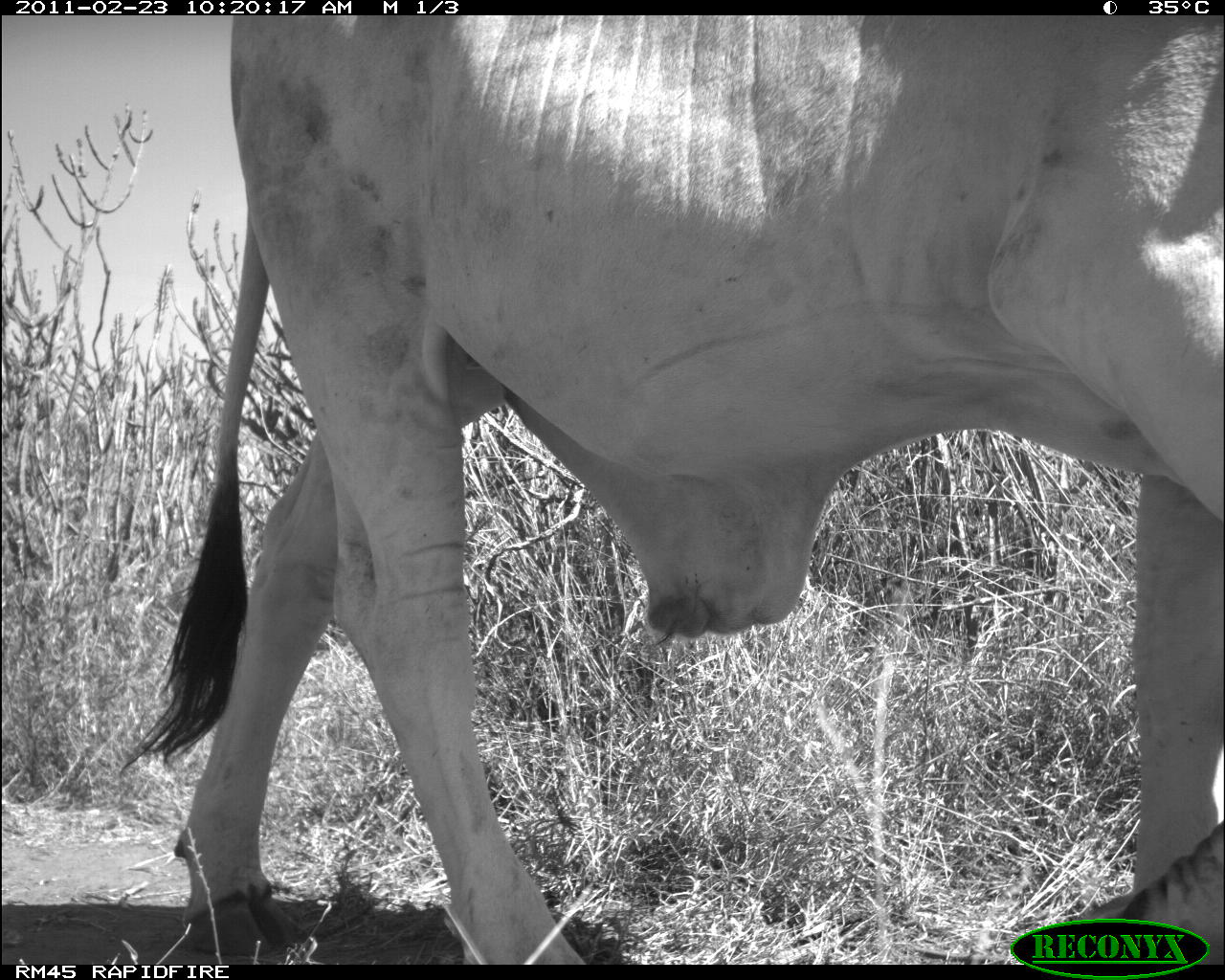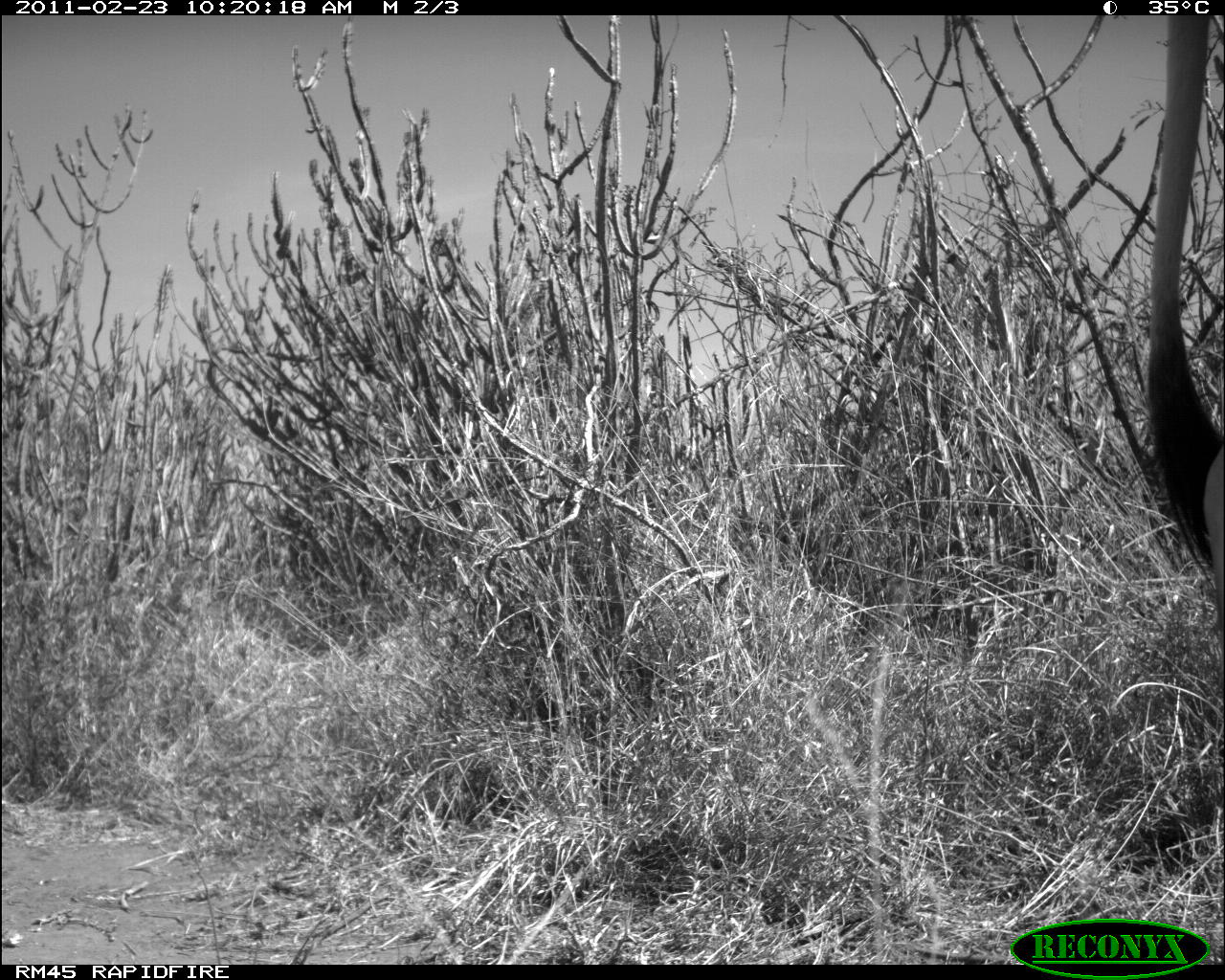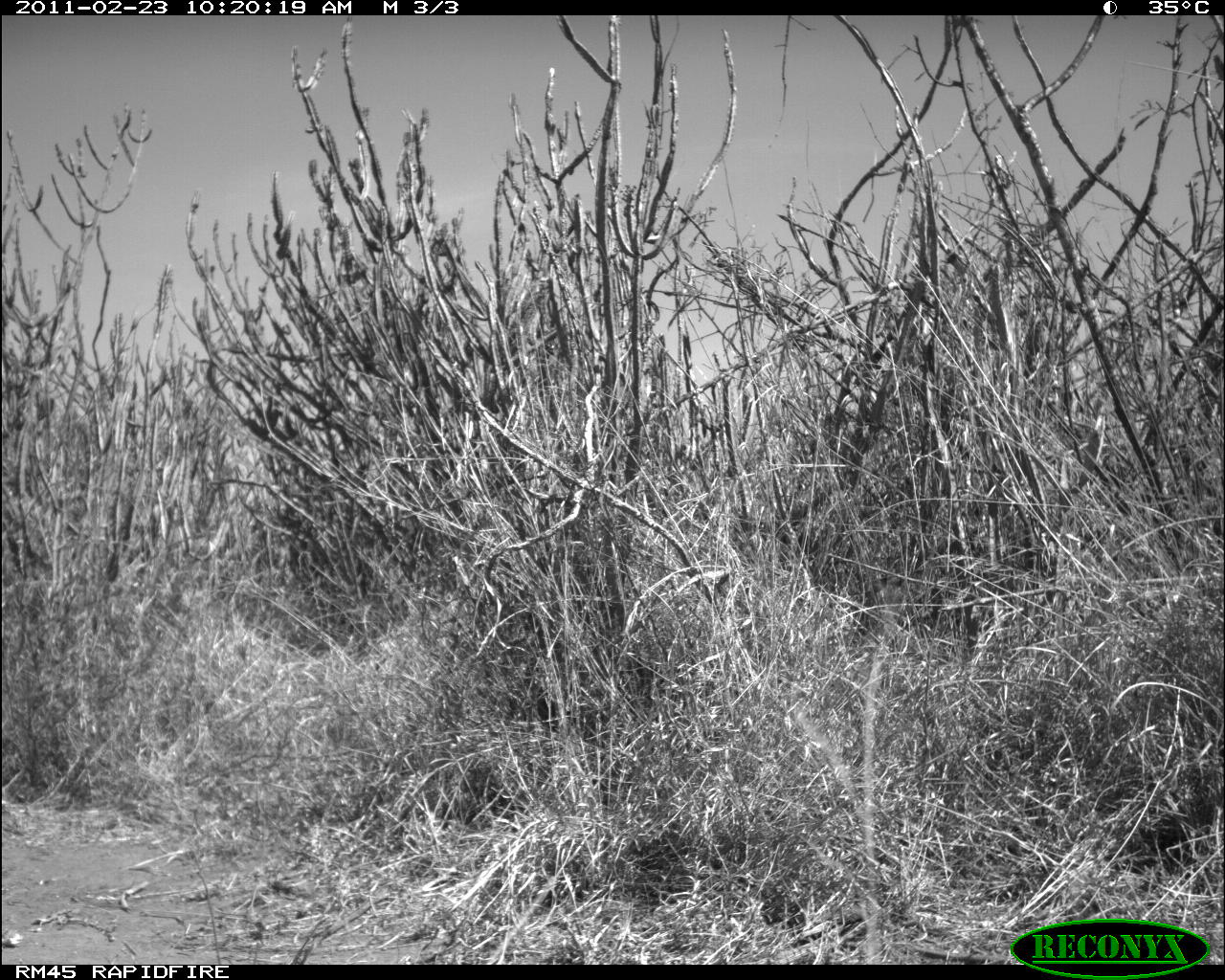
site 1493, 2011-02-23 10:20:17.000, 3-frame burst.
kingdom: Animalia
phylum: Chordata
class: Mammalia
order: Artiodactyla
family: Bovidae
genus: Bos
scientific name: Bos taurus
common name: domestic cattle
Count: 1.